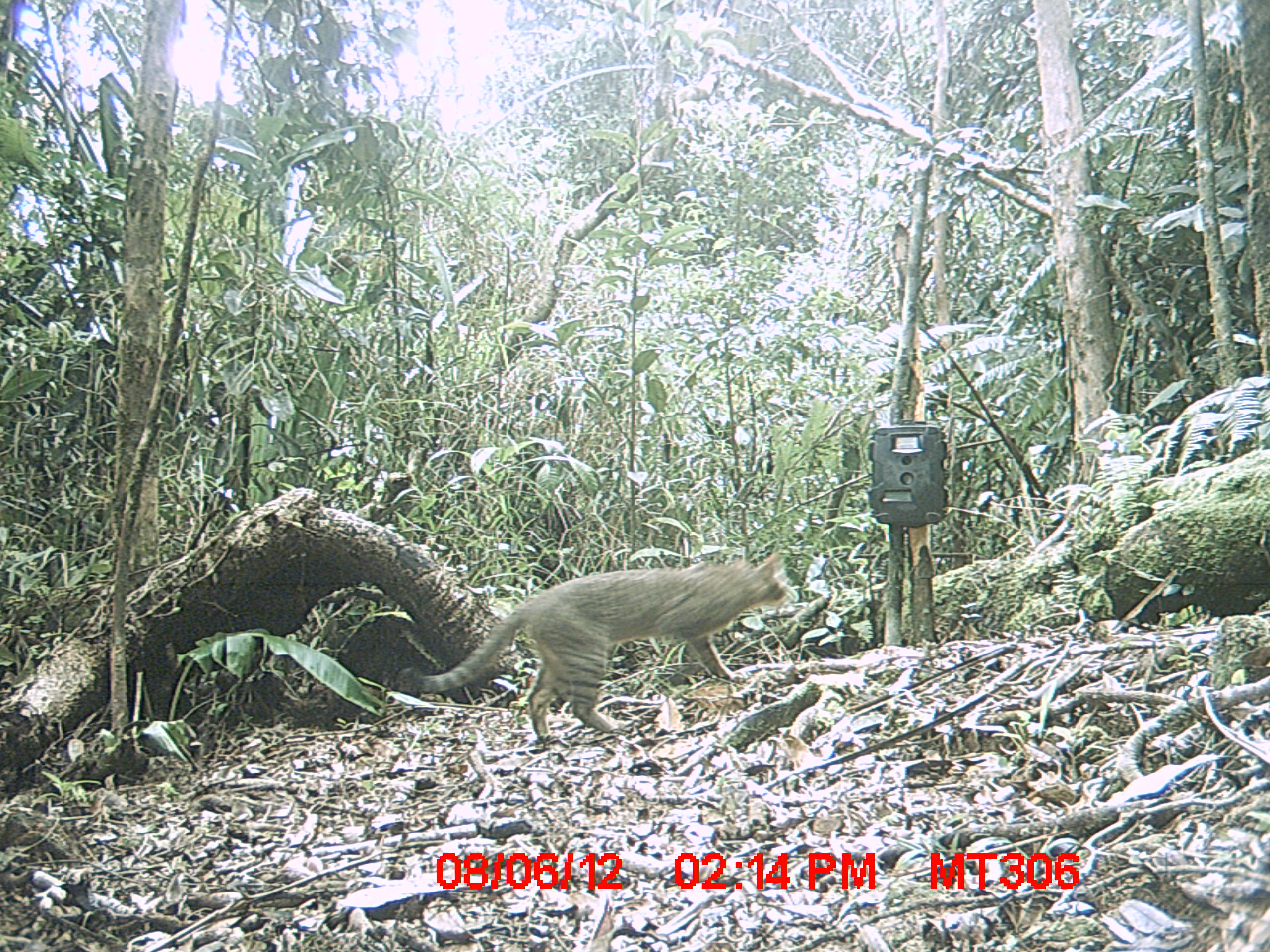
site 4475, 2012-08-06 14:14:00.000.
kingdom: Animalia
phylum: Chordata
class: Mammalia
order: Carnivora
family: Felidae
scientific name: Felidae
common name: felids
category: felis sp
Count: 1.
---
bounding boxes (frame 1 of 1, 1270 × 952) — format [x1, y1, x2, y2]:
felis sp: [397, 548, 794, 744]